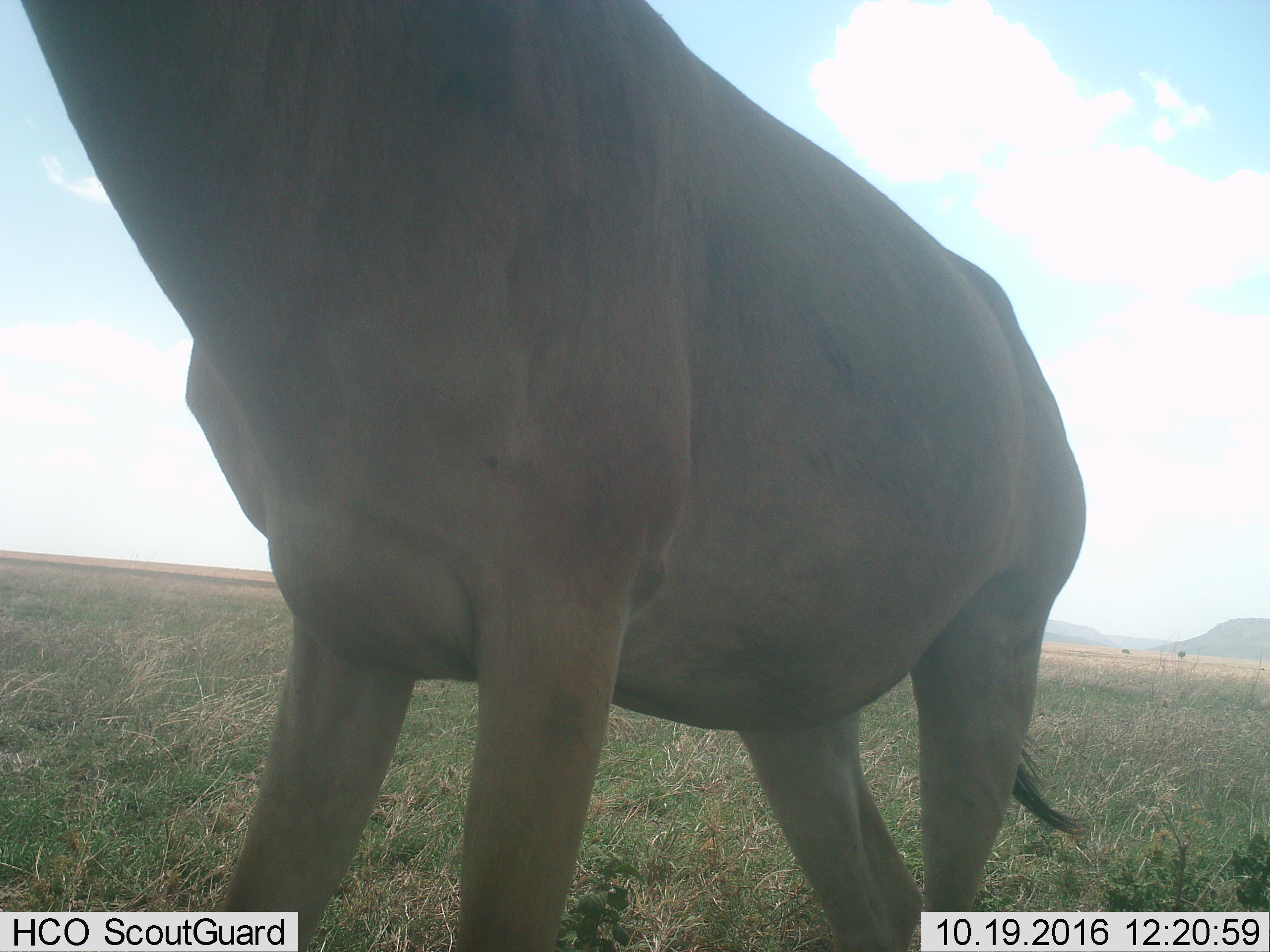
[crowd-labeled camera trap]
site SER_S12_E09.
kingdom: Animalia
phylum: Chordata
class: Mammalia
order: Artiodactyla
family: Bovidae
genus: Alcelaphus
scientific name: Alcelaphus buselaphus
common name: hartebeest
Hartebeest (Alcelaphus buselaphus), count 1. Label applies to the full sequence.